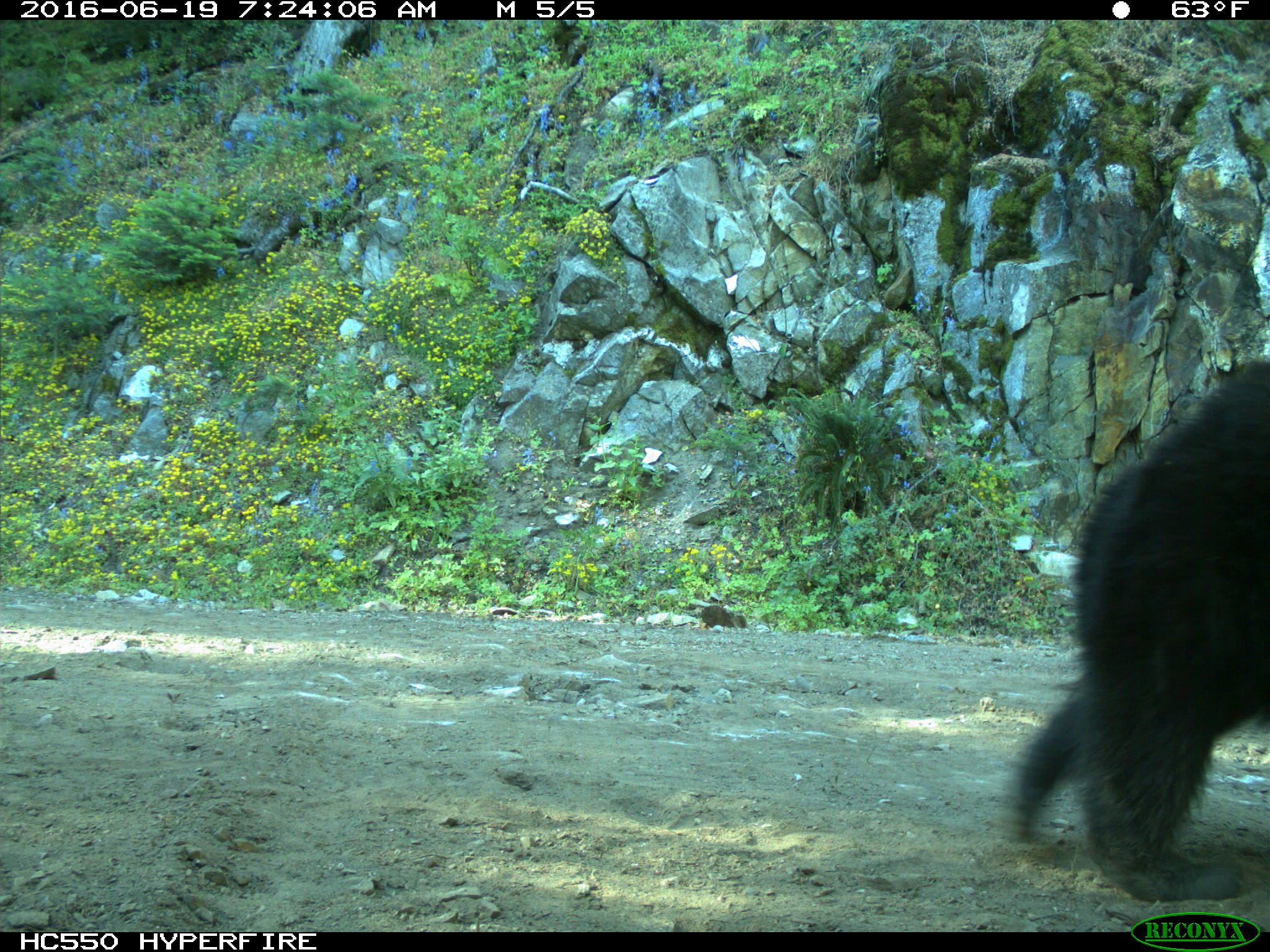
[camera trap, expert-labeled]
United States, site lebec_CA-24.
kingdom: Animalia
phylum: Chordata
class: Mammalia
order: Carnivora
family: Ursidae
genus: Ursus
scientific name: Ursus americanus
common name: american black bear